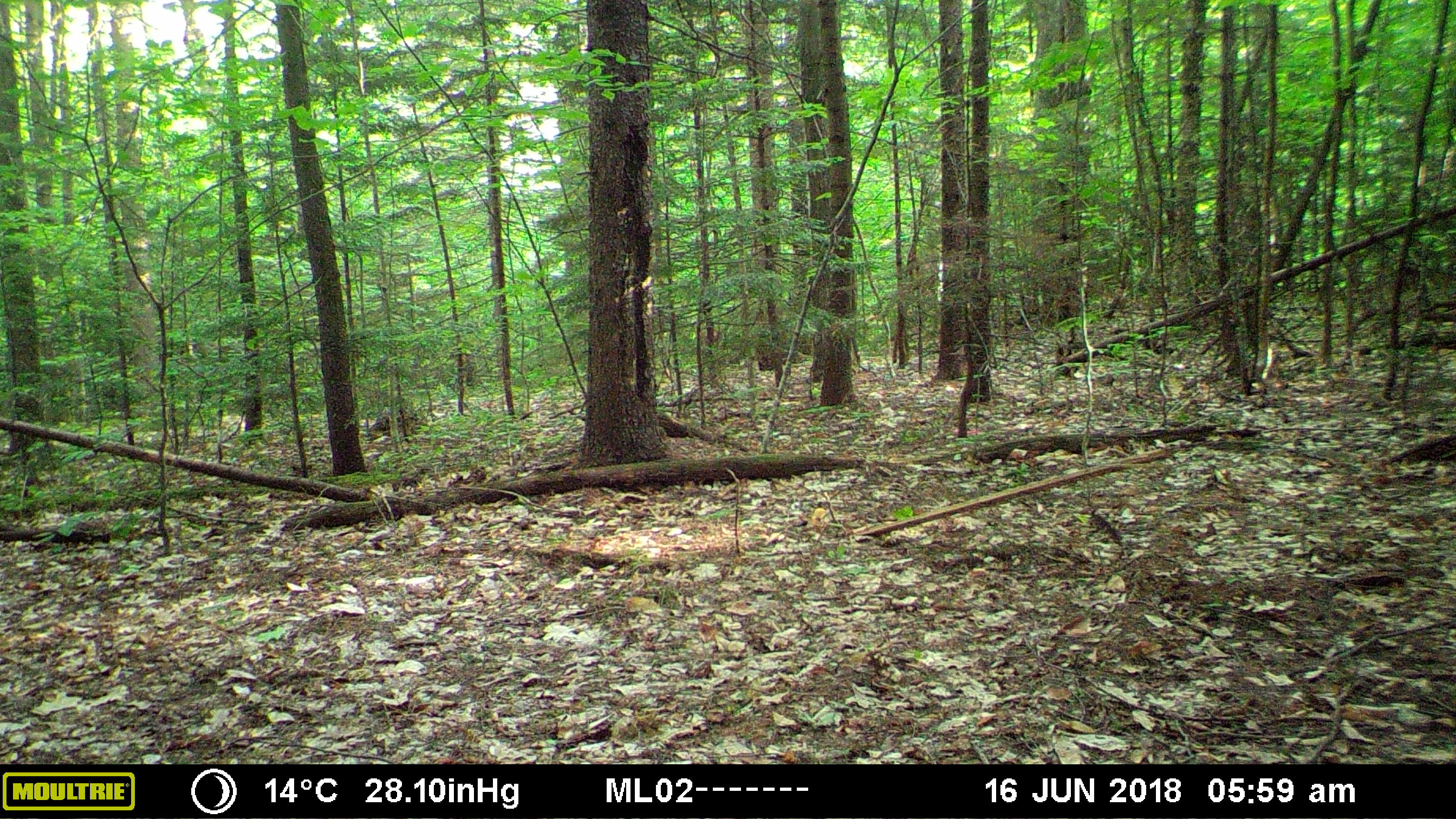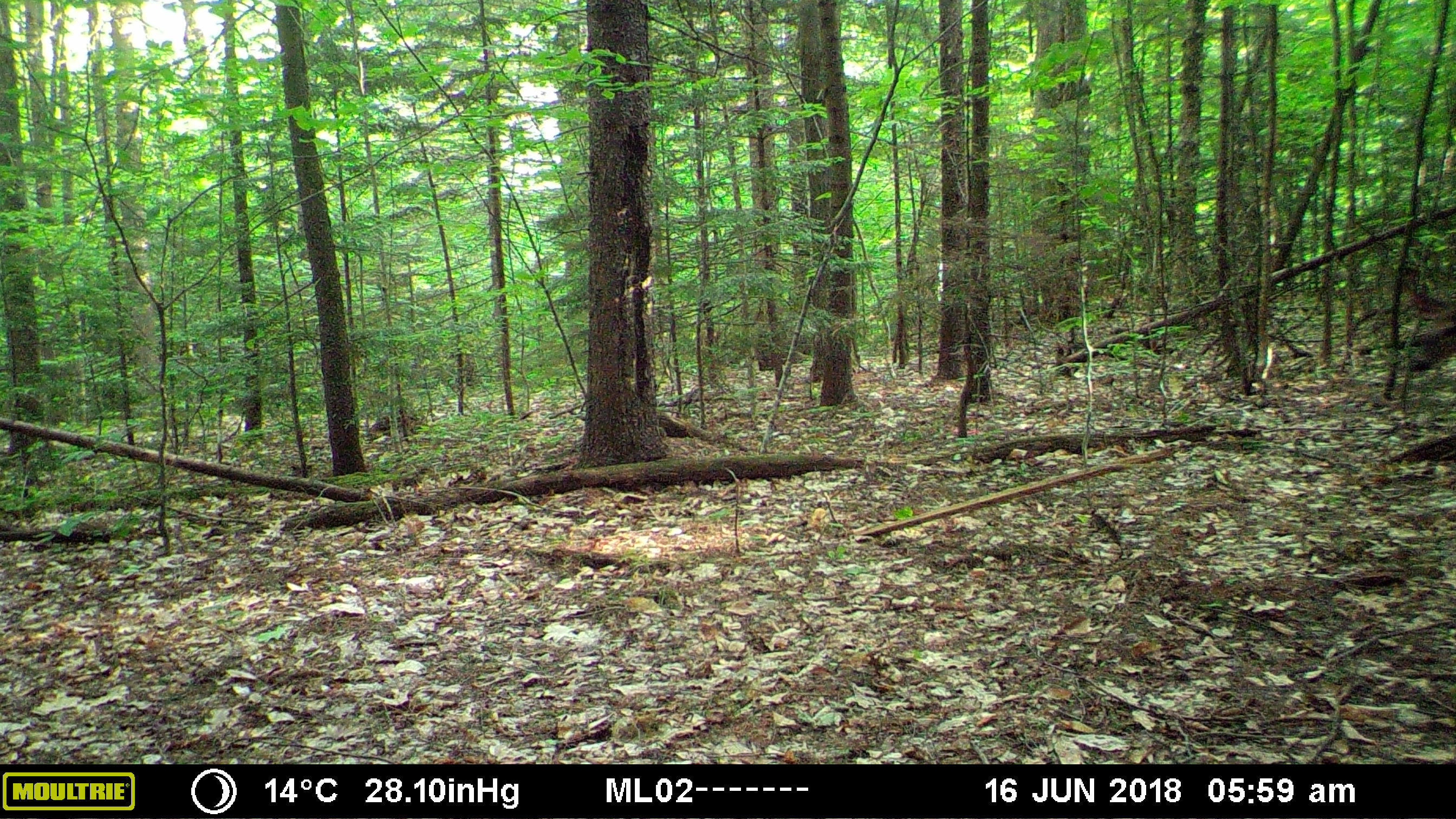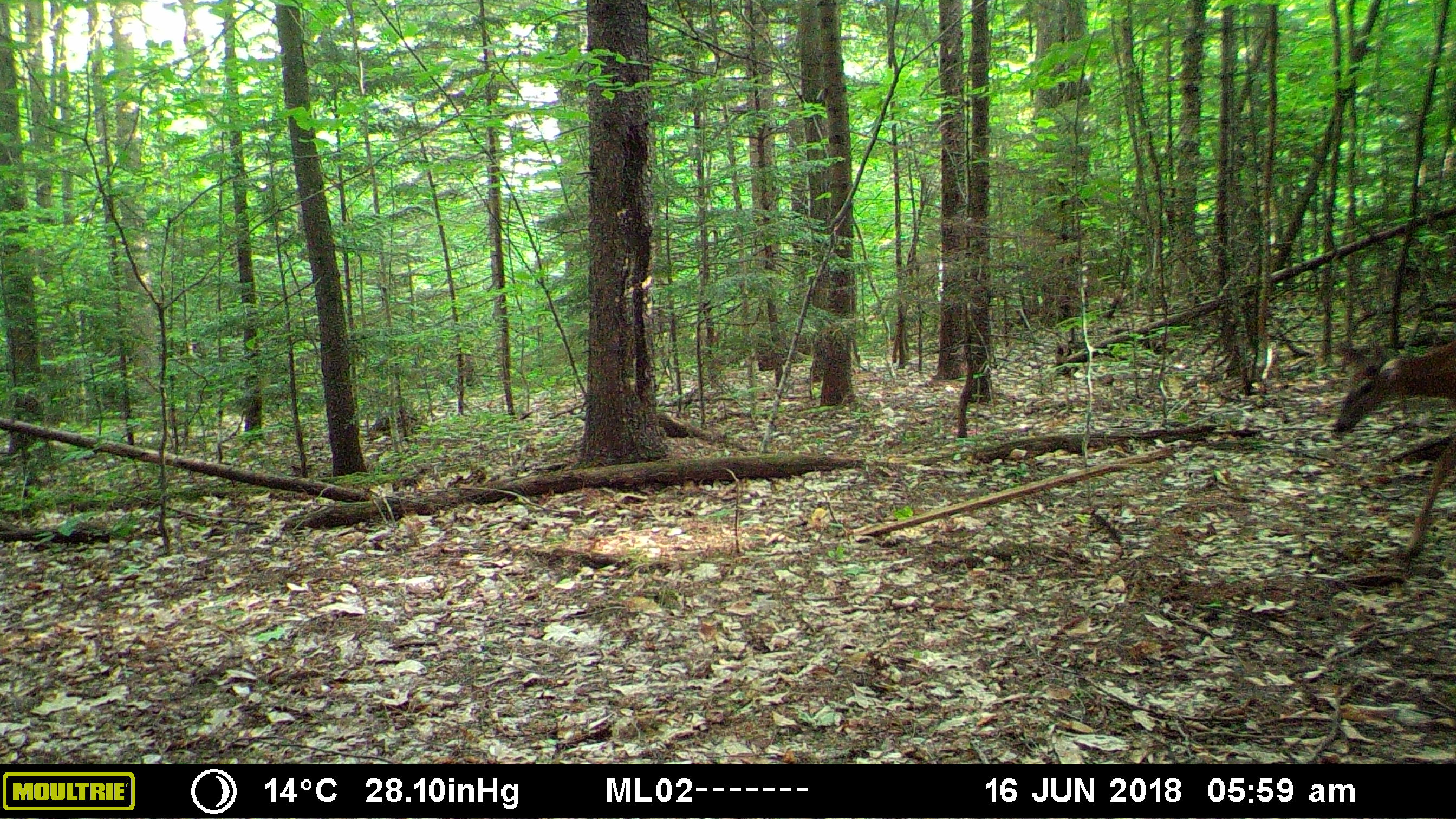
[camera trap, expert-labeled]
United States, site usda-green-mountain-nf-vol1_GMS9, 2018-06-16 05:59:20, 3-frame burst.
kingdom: Animalia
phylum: Chordata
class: Mammalia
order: Artiodactyla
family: Cervidae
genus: Odocoileus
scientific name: Odocoileus virginianus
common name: white-tailed deer